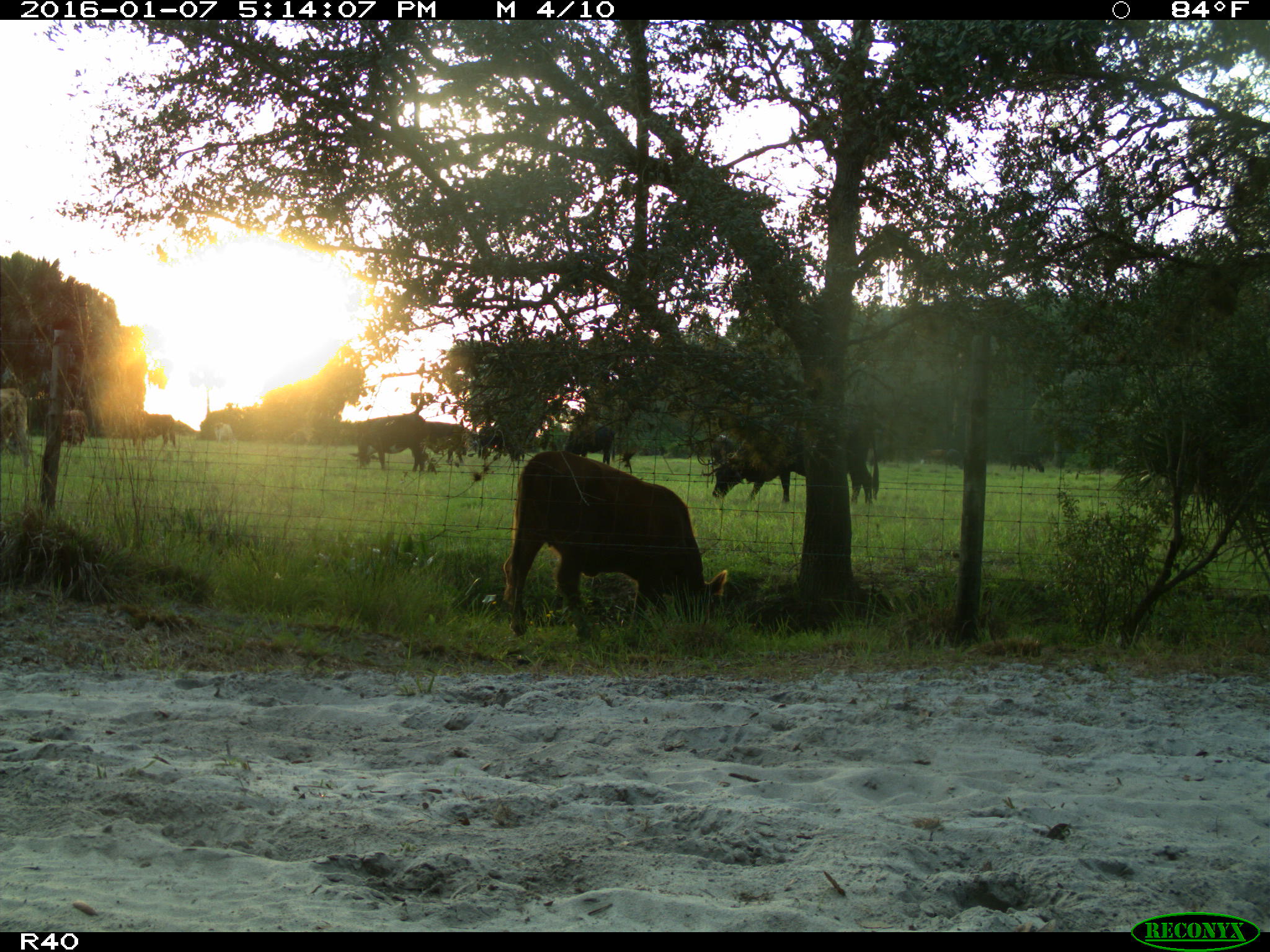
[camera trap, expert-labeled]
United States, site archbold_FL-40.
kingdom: Animalia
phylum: Chordata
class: Mammalia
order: Artiodactyla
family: Bovidae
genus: Bos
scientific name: Bos taurus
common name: domestic cow